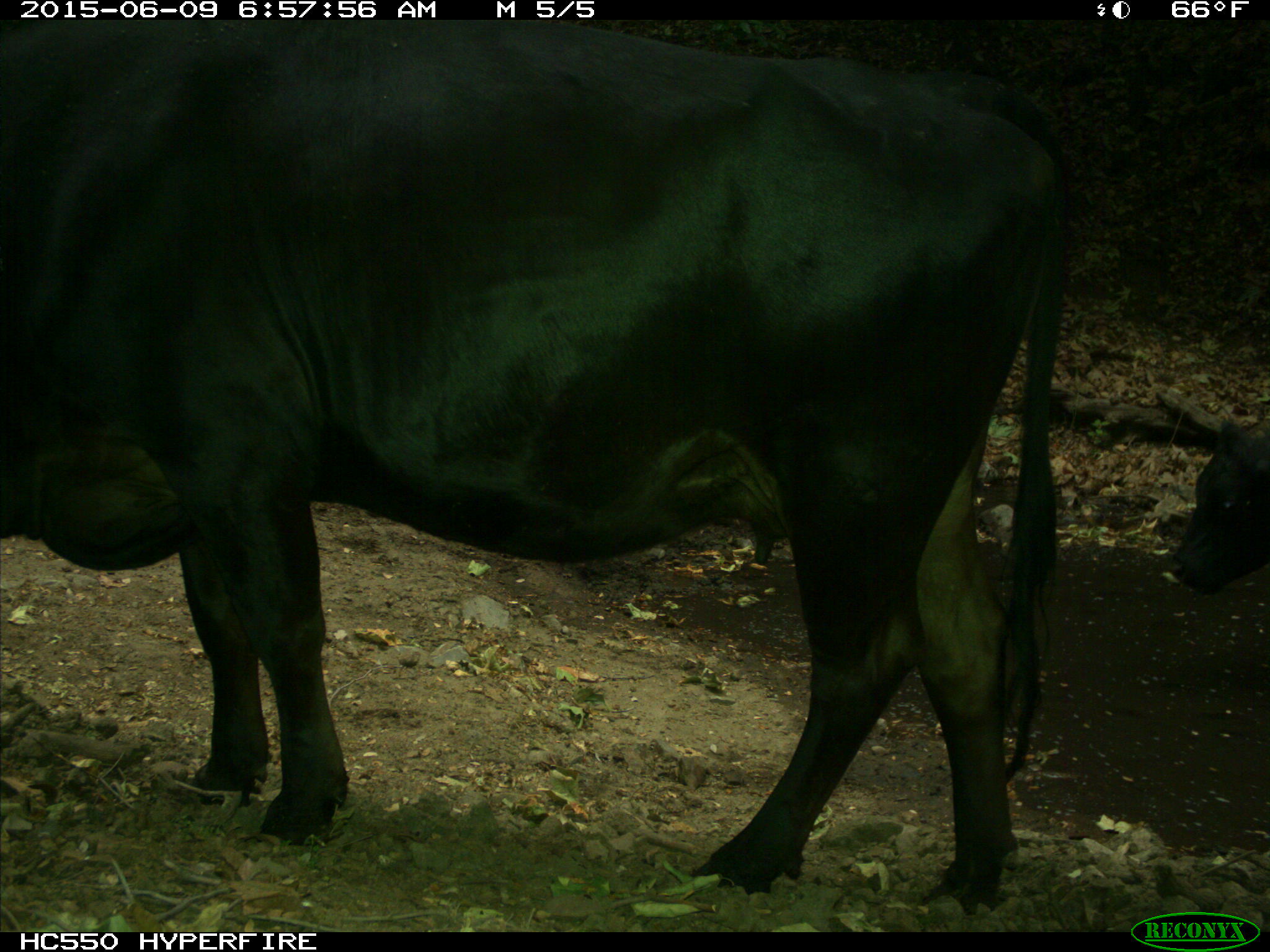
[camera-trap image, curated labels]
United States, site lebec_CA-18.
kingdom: Animalia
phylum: Chordata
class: Mammalia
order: Artiodactyla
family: Bovidae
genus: Bos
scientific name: Bos taurus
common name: domestic cow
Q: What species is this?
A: Bos taurus (domestic cow).